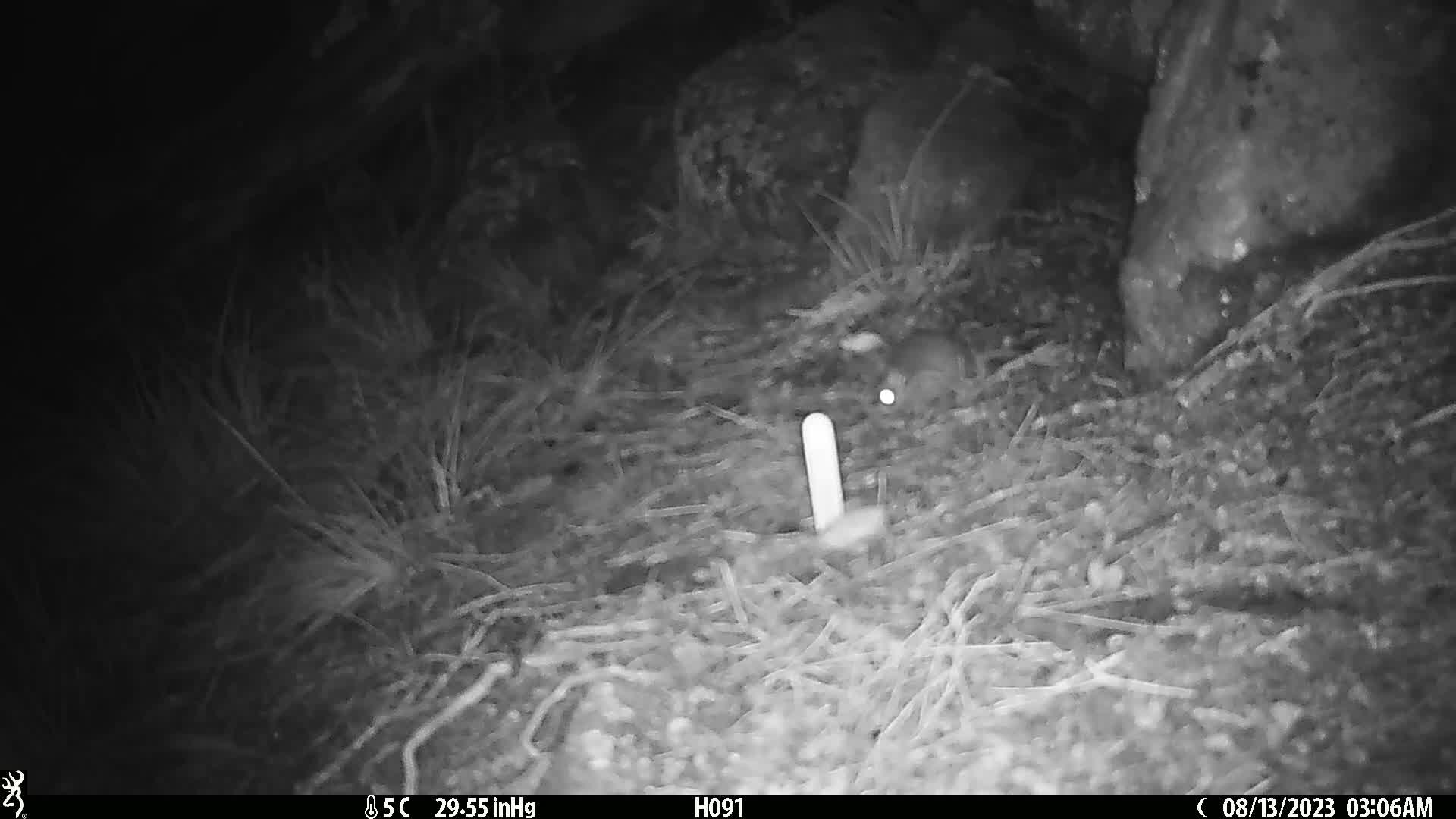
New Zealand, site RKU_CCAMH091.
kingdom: Animalia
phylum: Chordata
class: Mammalia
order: Rodentia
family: Muridae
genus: Rattus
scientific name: Rattus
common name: rat